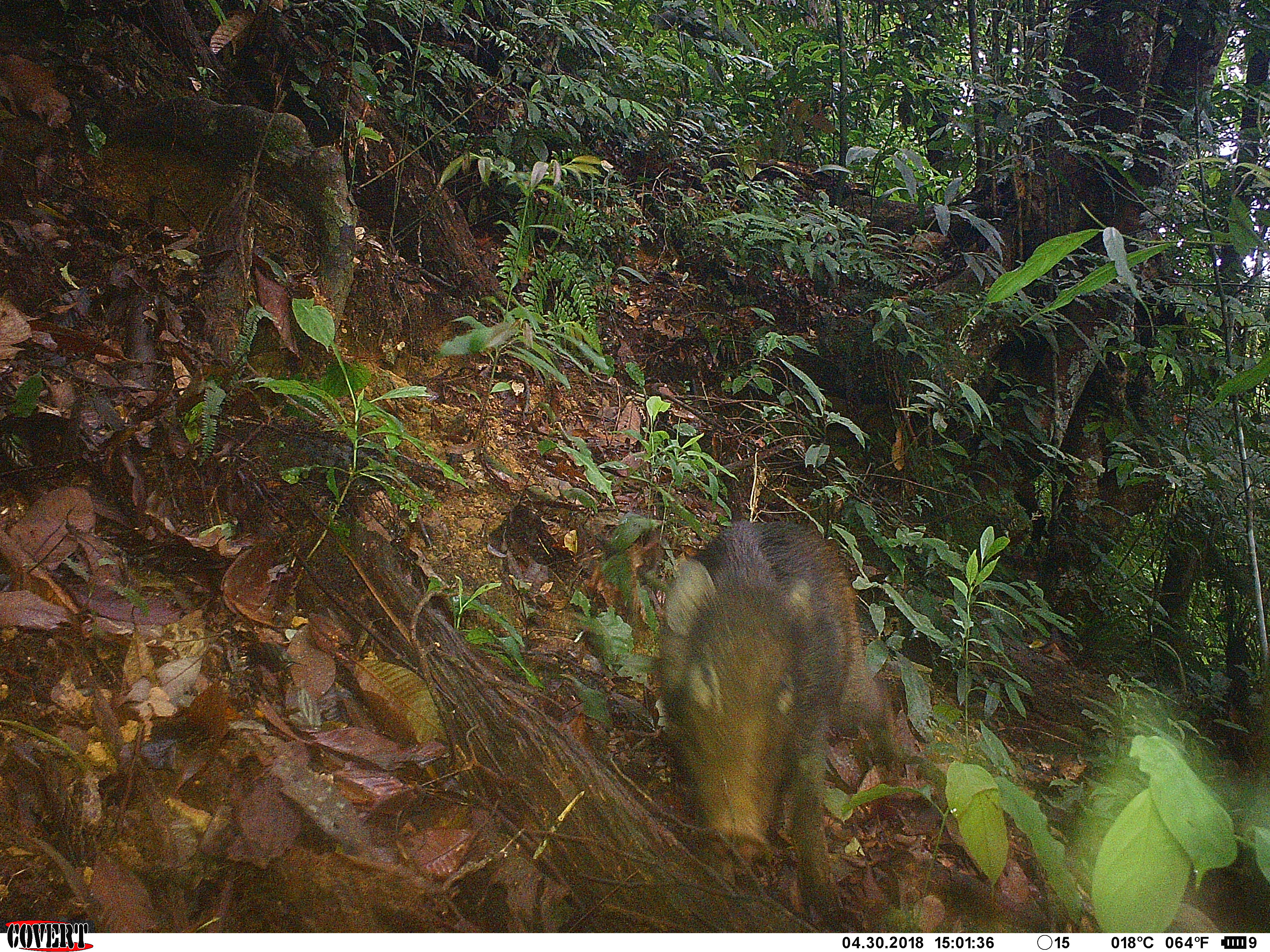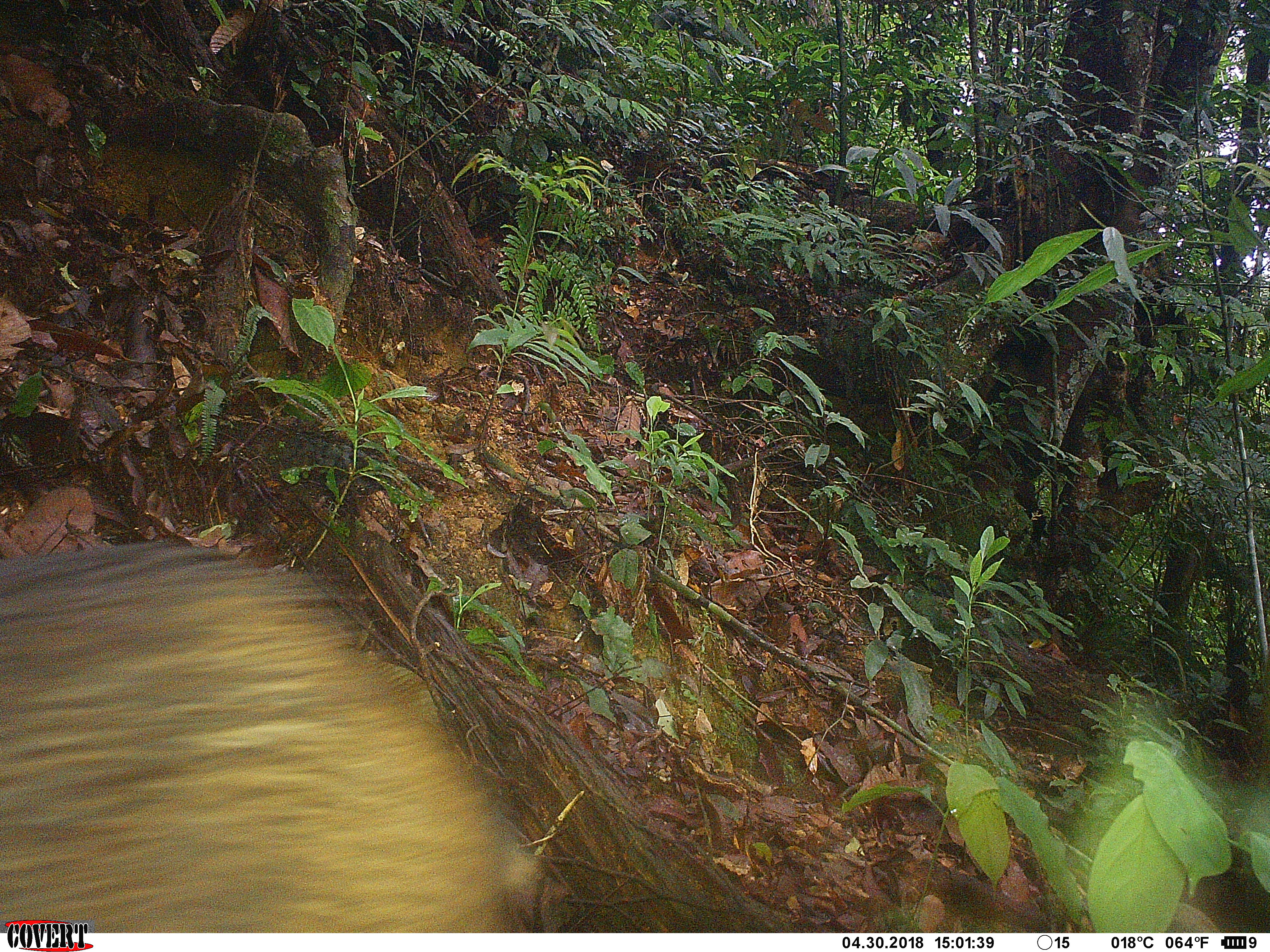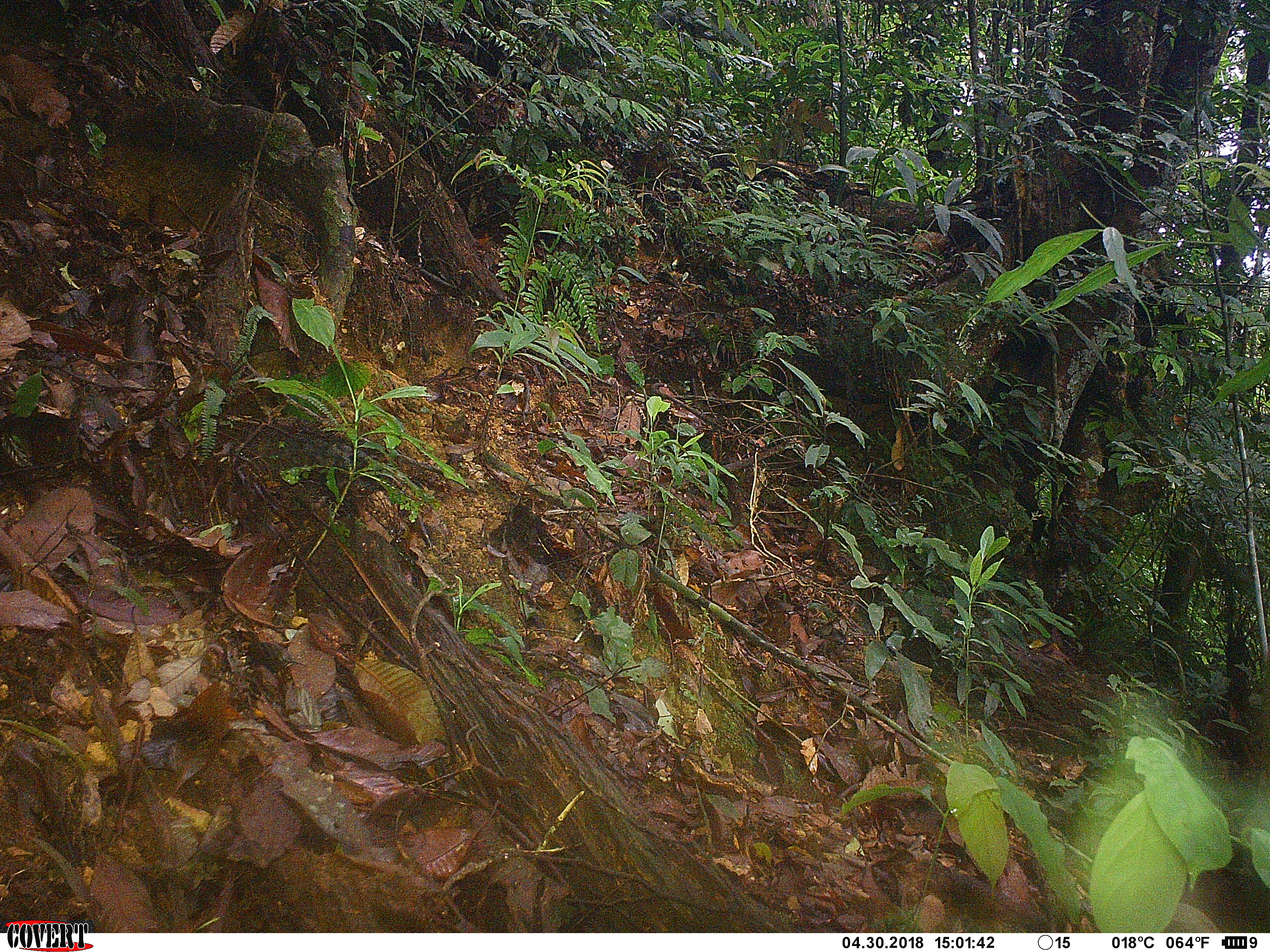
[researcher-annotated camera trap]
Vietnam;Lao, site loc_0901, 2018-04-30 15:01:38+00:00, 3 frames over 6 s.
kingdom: Animalia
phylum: Chordata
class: Mammalia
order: Artiodactyla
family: Suidae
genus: Sus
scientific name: Sus scrofa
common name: eurasian wild pig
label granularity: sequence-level